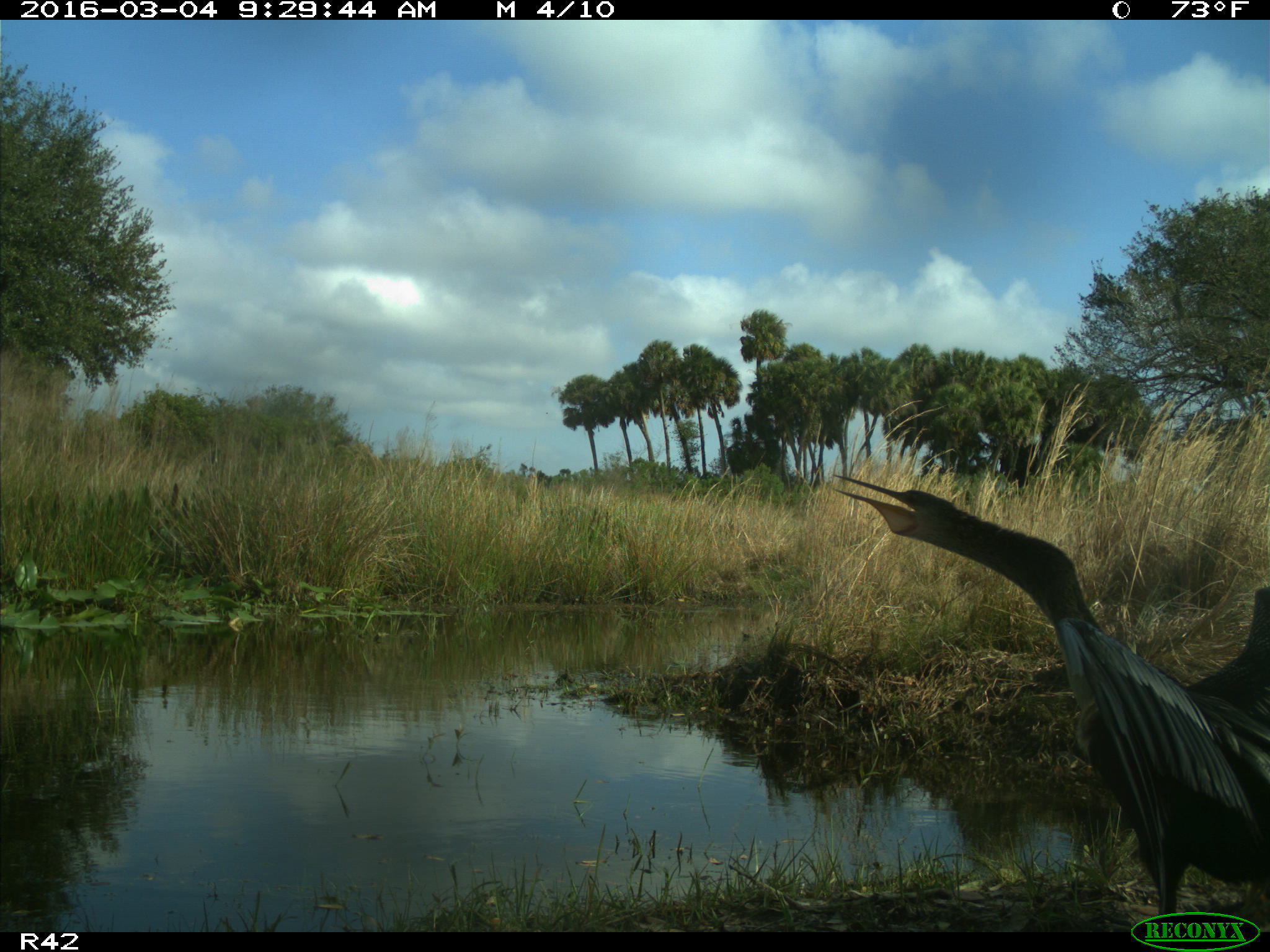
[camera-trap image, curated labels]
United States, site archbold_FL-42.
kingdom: Animalia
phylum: Chordata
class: Aves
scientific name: Aves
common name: birds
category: unidentified bird